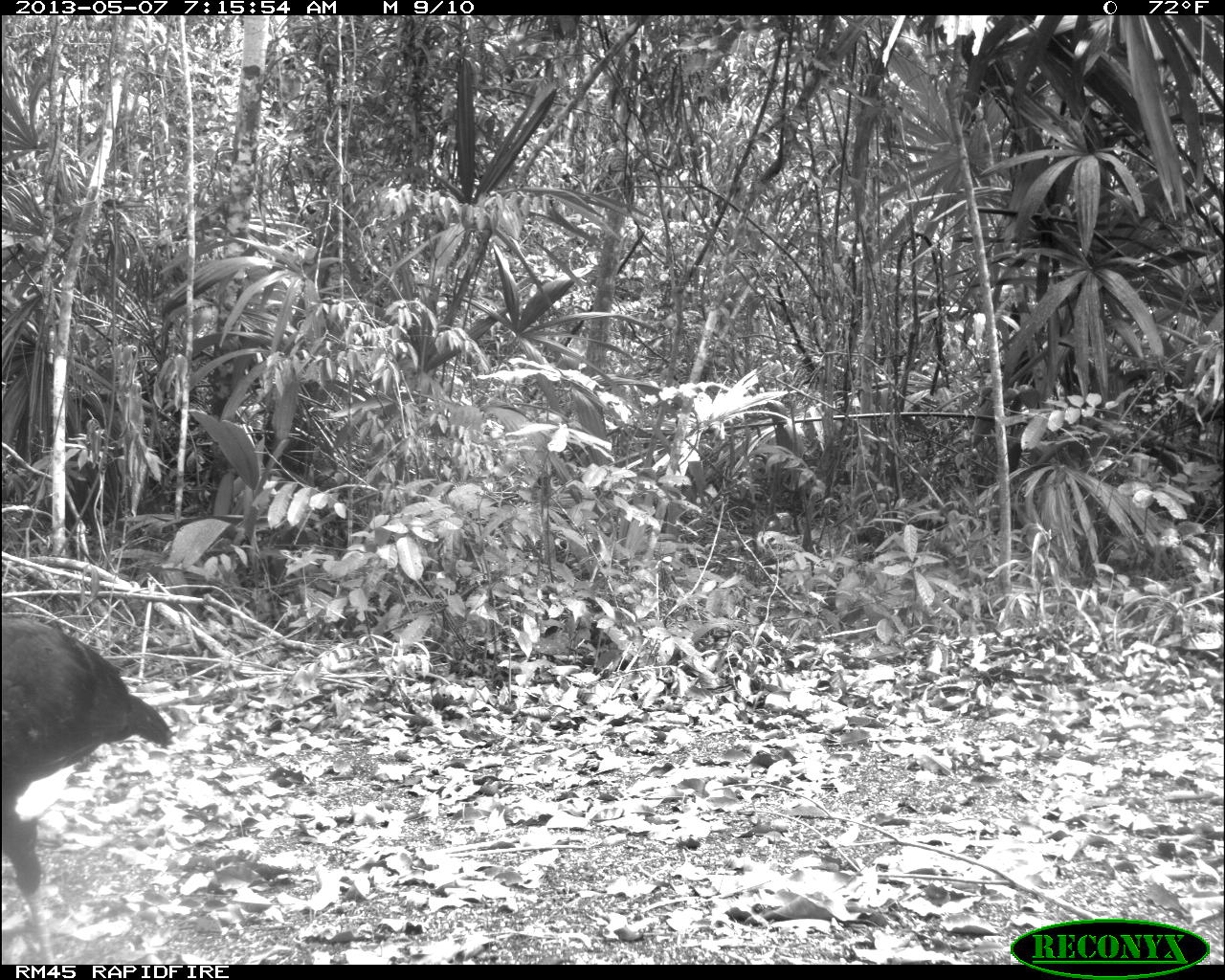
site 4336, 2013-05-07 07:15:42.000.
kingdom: Animalia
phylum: Chordata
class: Aves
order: Galliformes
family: Cracidae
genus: Crax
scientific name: Crax rubra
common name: great curassow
Crax rubra (great curassow), count 1, sex male.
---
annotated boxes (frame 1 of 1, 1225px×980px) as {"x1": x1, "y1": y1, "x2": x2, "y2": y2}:
crax rubra: {"x1": 0, "y1": 611, "x2": 175, "y2": 962}